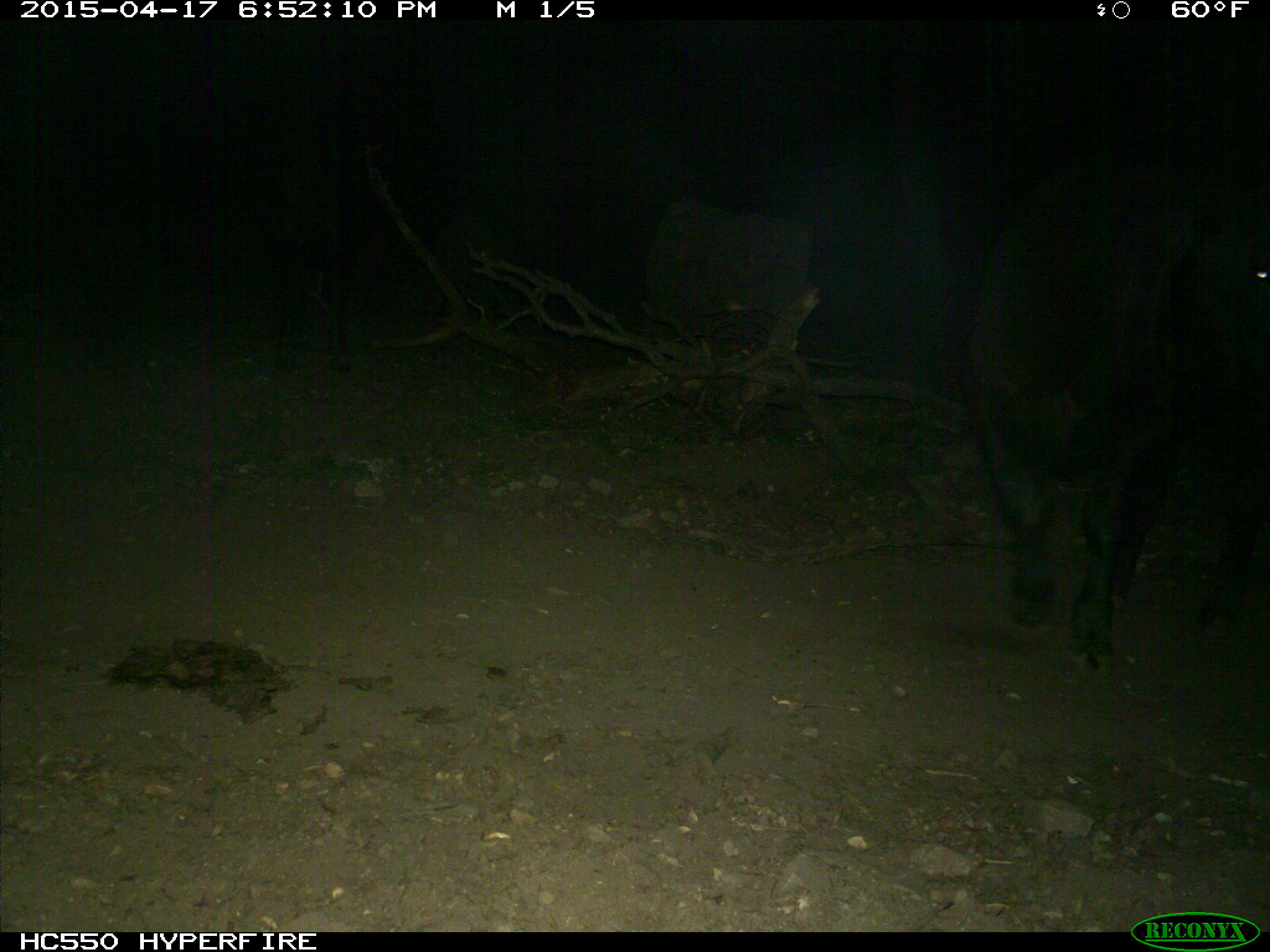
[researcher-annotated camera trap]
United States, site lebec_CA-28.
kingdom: Animalia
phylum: Chordata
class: Mammalia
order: Artiodactyla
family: Bovidae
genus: Bos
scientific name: Bos taurus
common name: domestic cow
Bos taurus (domestic cow).